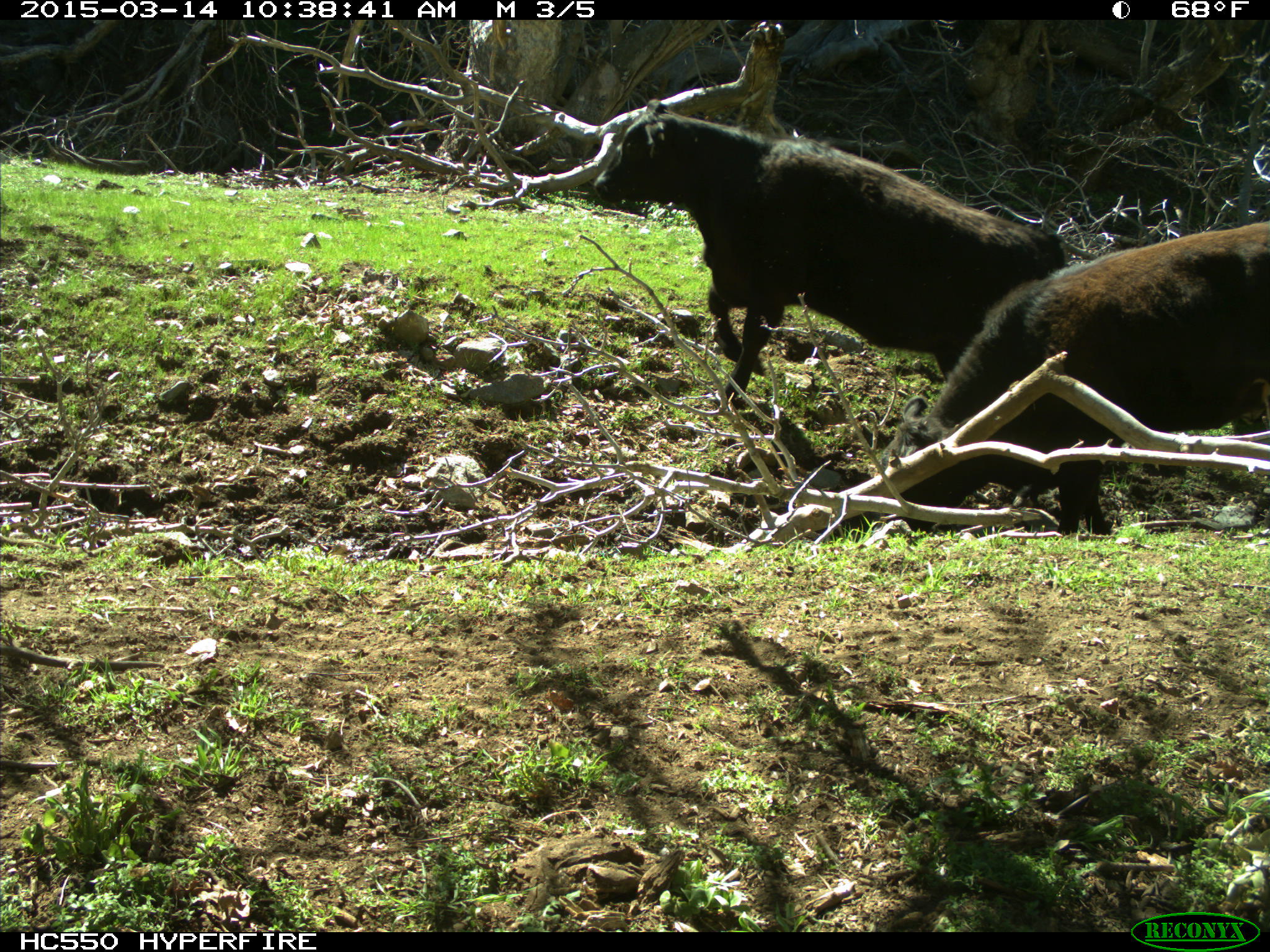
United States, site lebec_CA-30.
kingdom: Animalia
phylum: Chordata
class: Mammalia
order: Artiodactyla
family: Bovidae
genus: Bos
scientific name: Bos taurus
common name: domestic cow